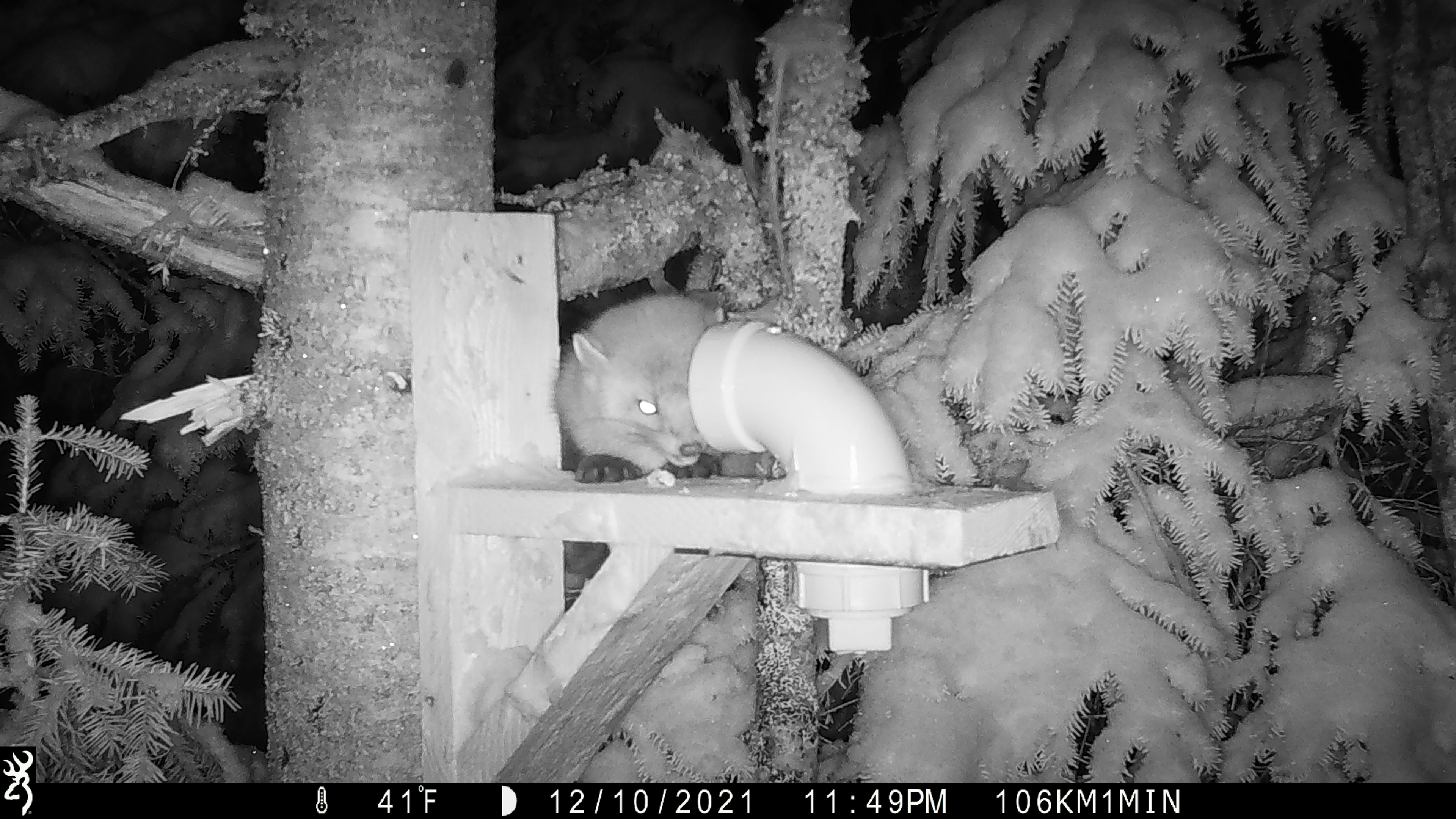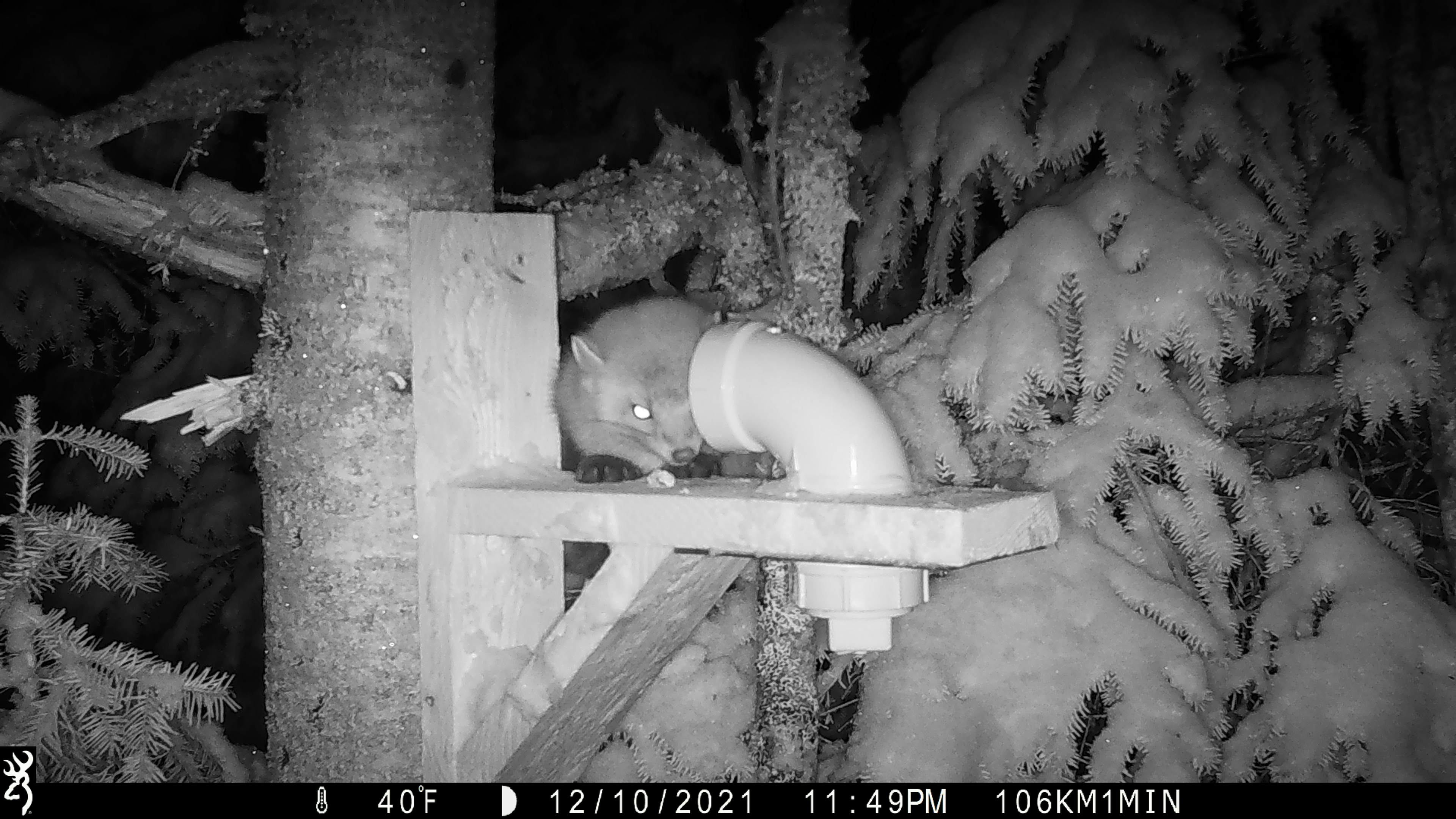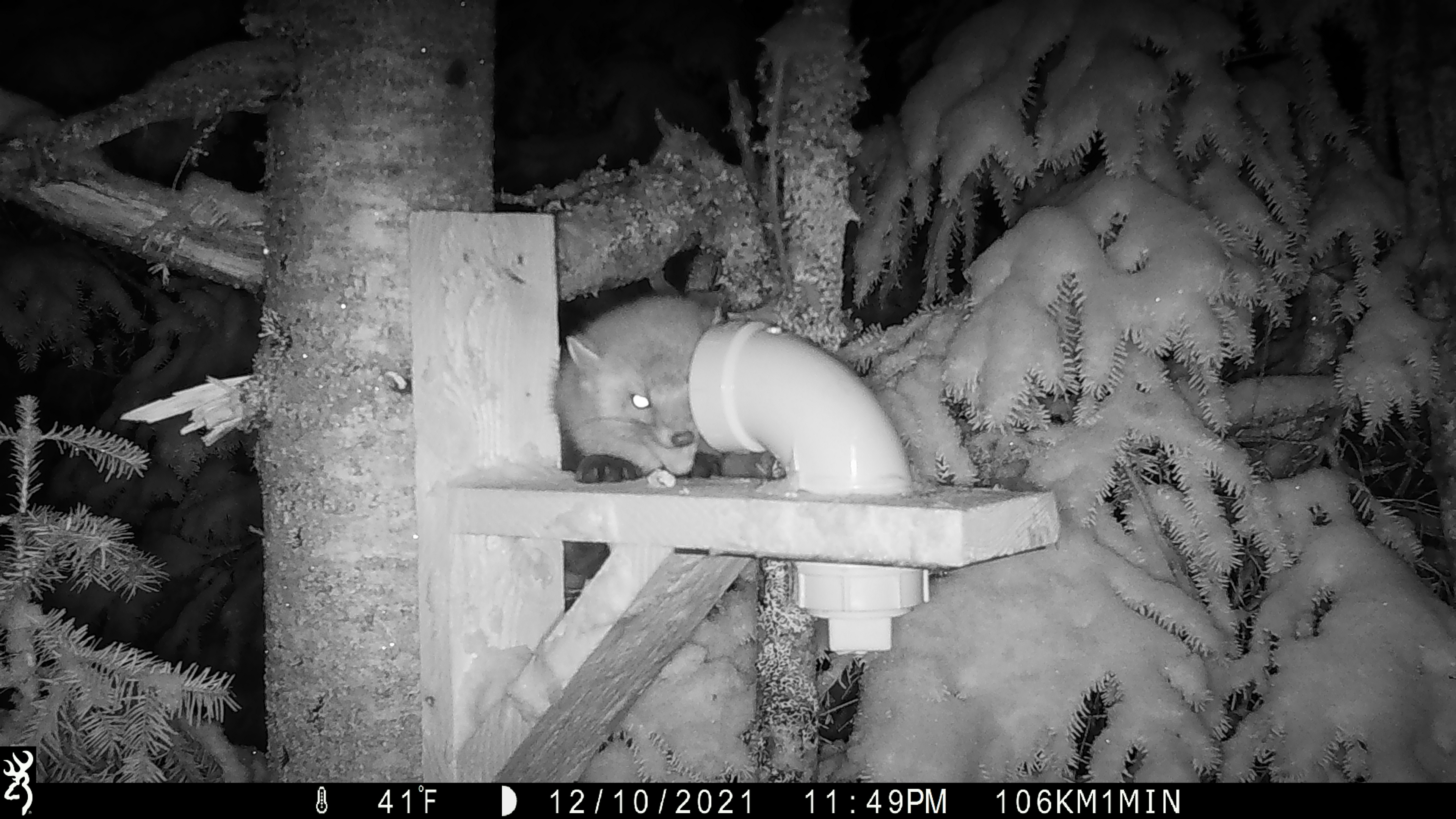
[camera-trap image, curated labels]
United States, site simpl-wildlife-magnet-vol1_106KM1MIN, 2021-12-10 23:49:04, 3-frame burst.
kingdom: Animalia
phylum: Chordata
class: Mammalia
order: Carnivora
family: Mustelidae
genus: Martes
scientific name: Martes americana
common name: american marten